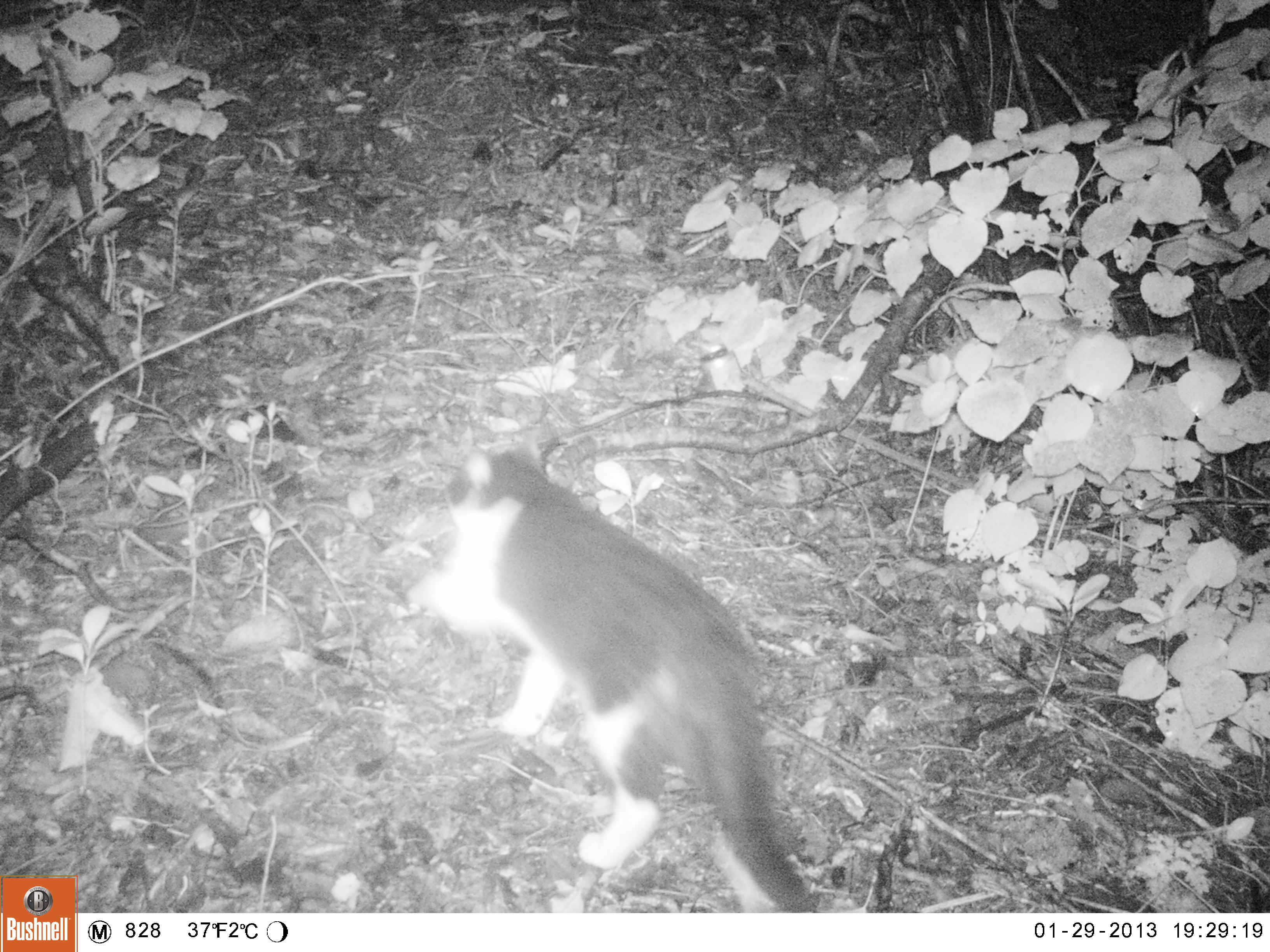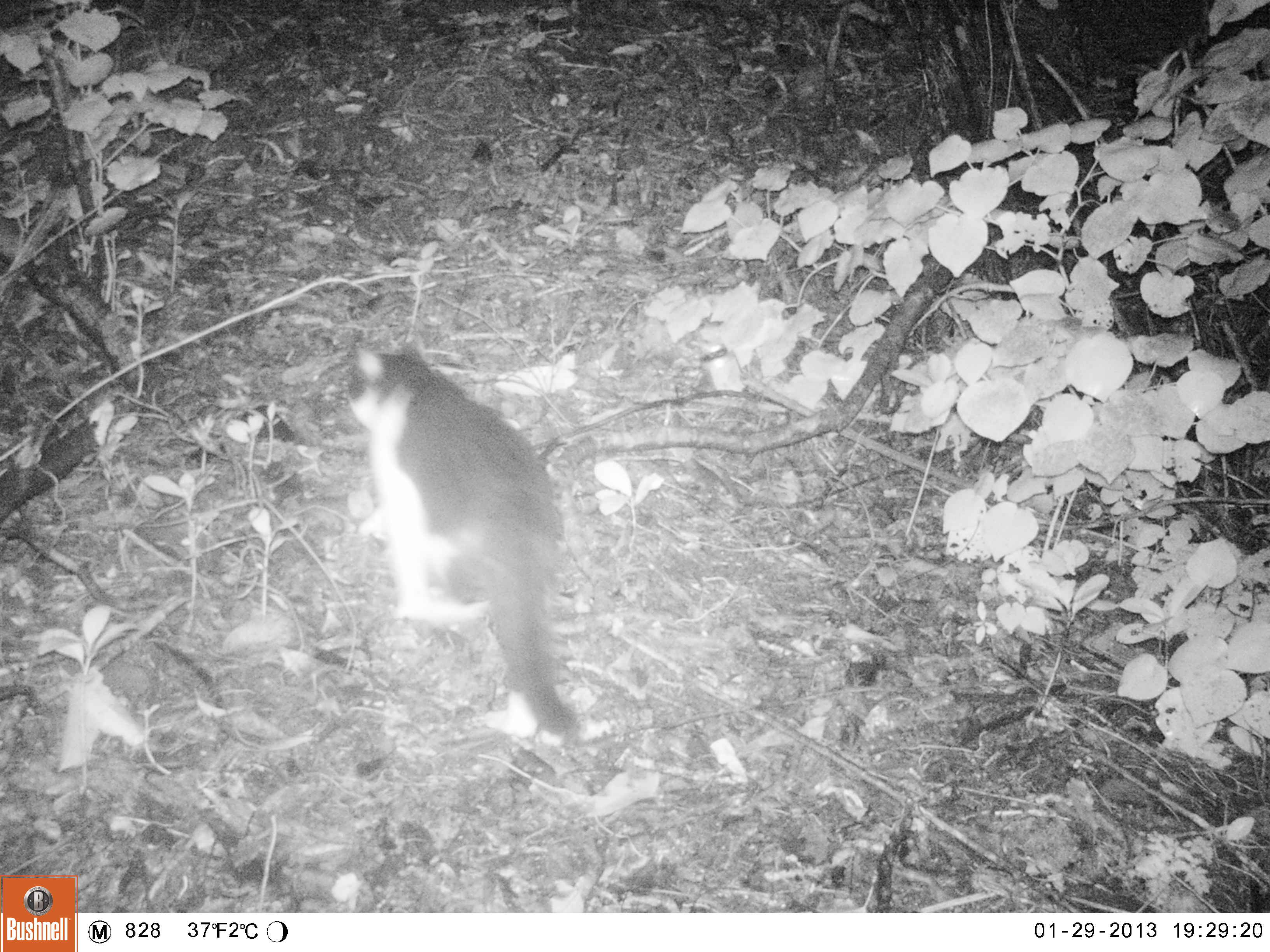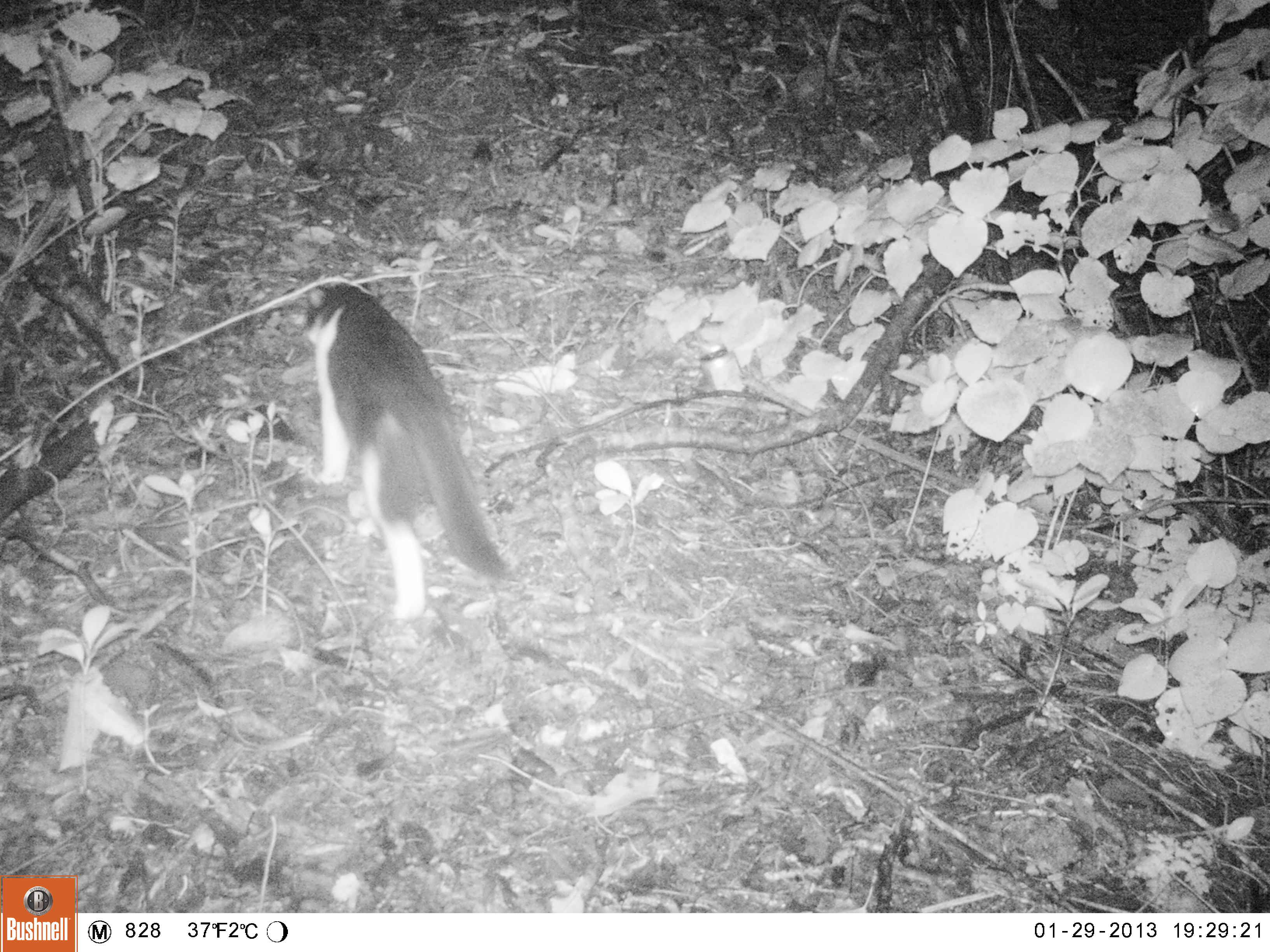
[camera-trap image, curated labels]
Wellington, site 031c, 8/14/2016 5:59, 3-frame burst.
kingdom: Animalia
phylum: Chordata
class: Mammalia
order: Carnivora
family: Felidae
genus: Felis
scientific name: Felis catus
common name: cat